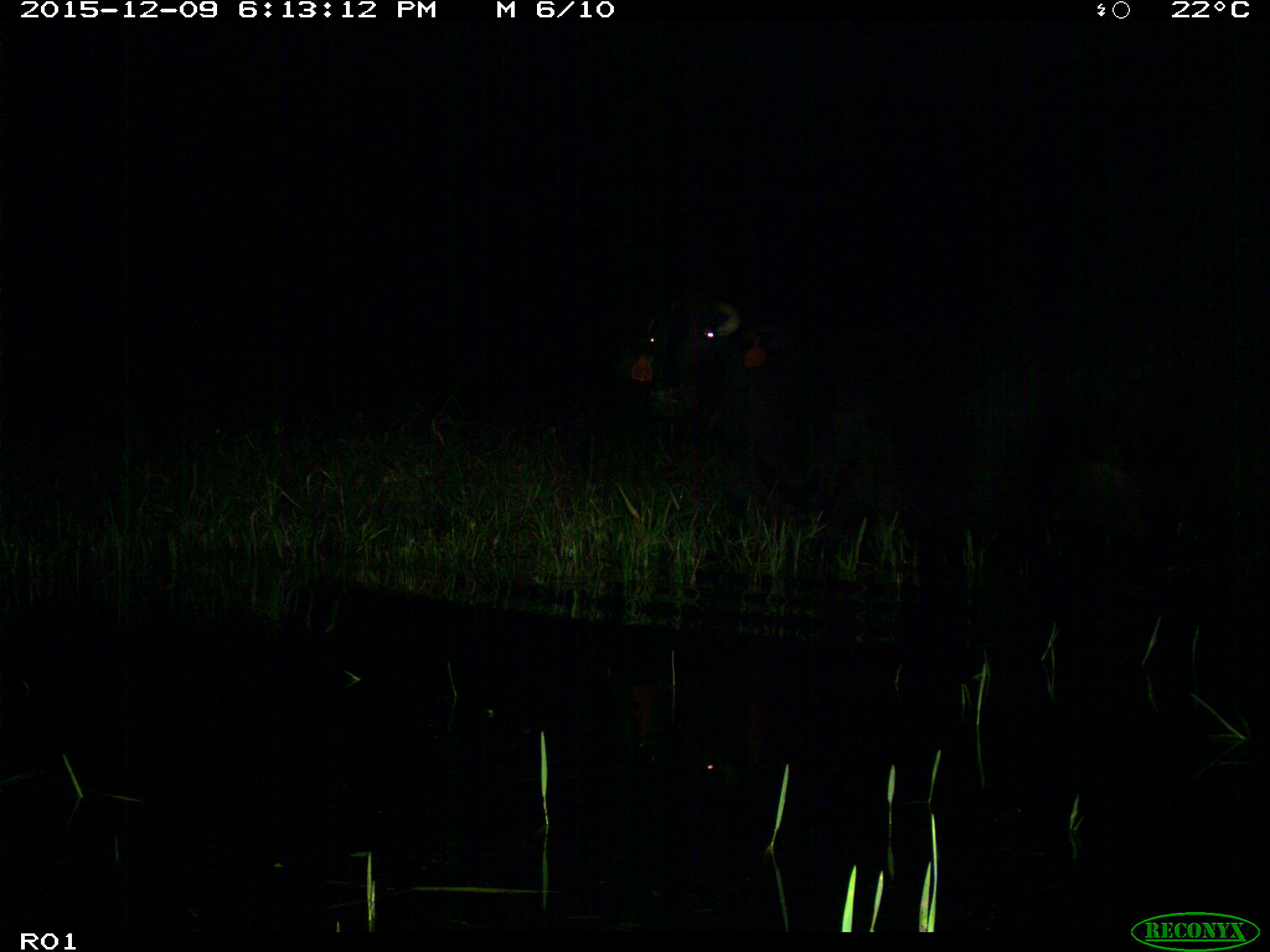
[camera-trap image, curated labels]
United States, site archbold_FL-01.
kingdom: Animalia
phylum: Chordata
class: Mammalia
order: Artiodactyla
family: Bovidae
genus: Bos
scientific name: Bos taurus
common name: domestic cow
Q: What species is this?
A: Bos taurus (domestic cow).